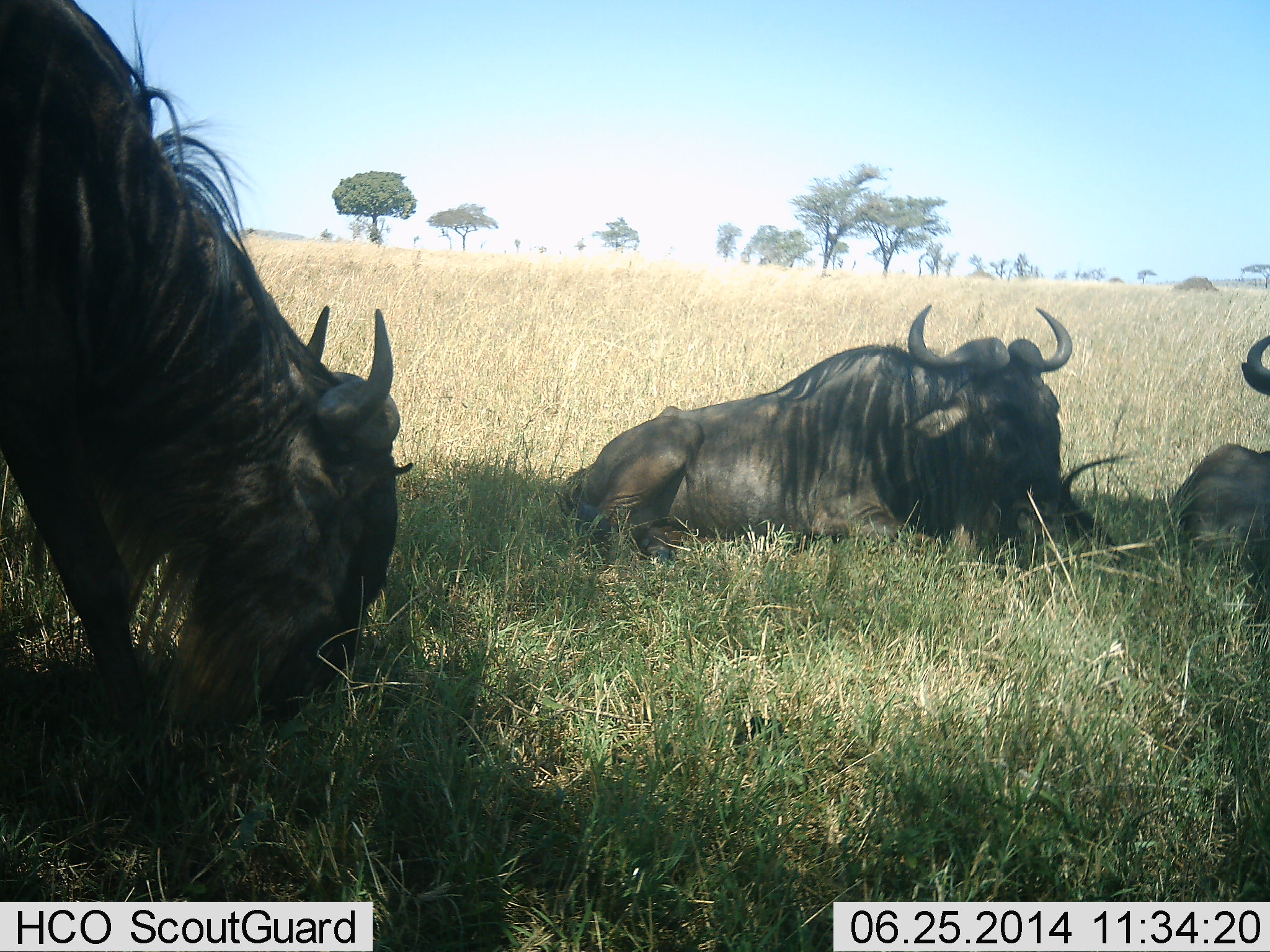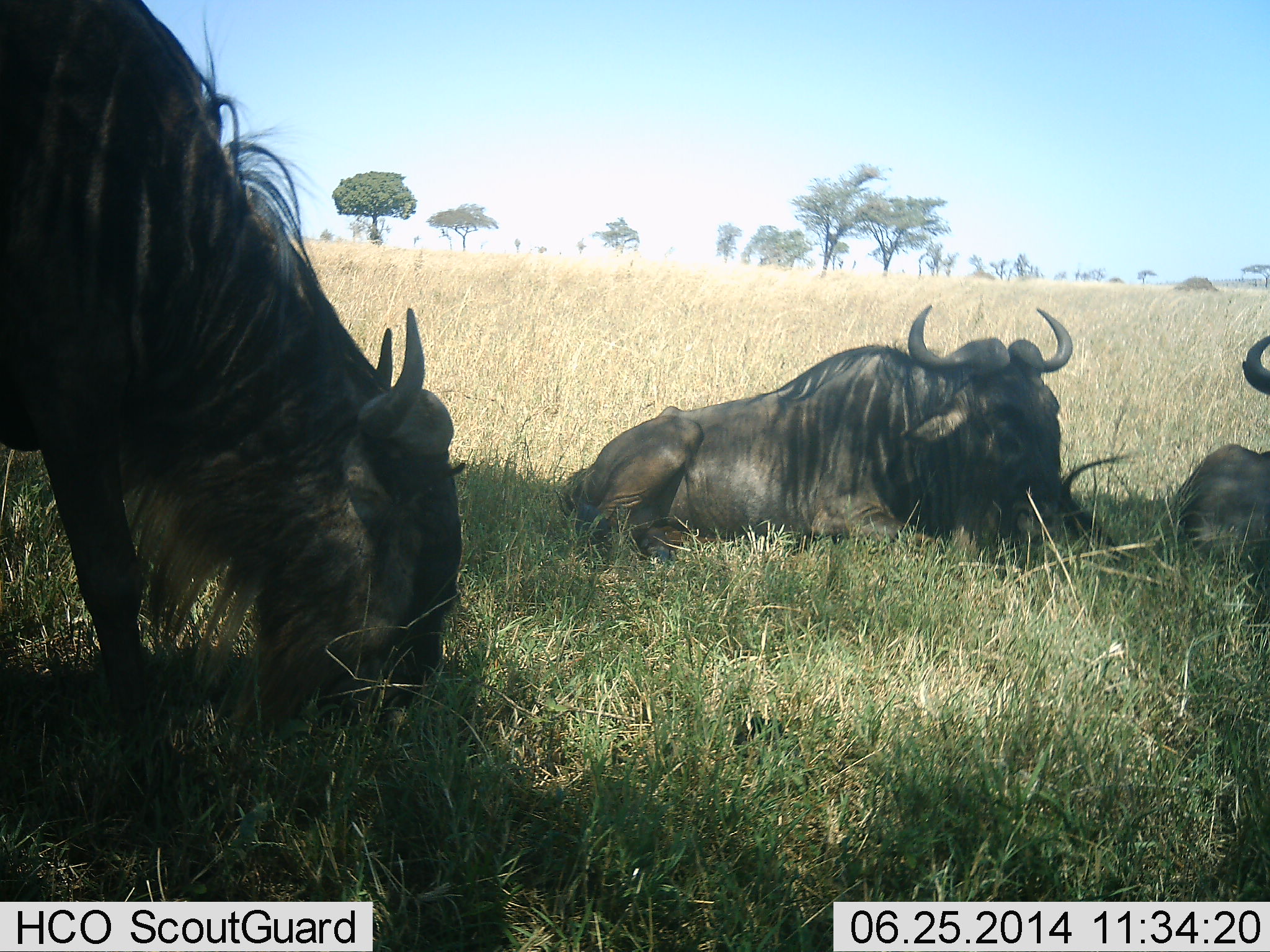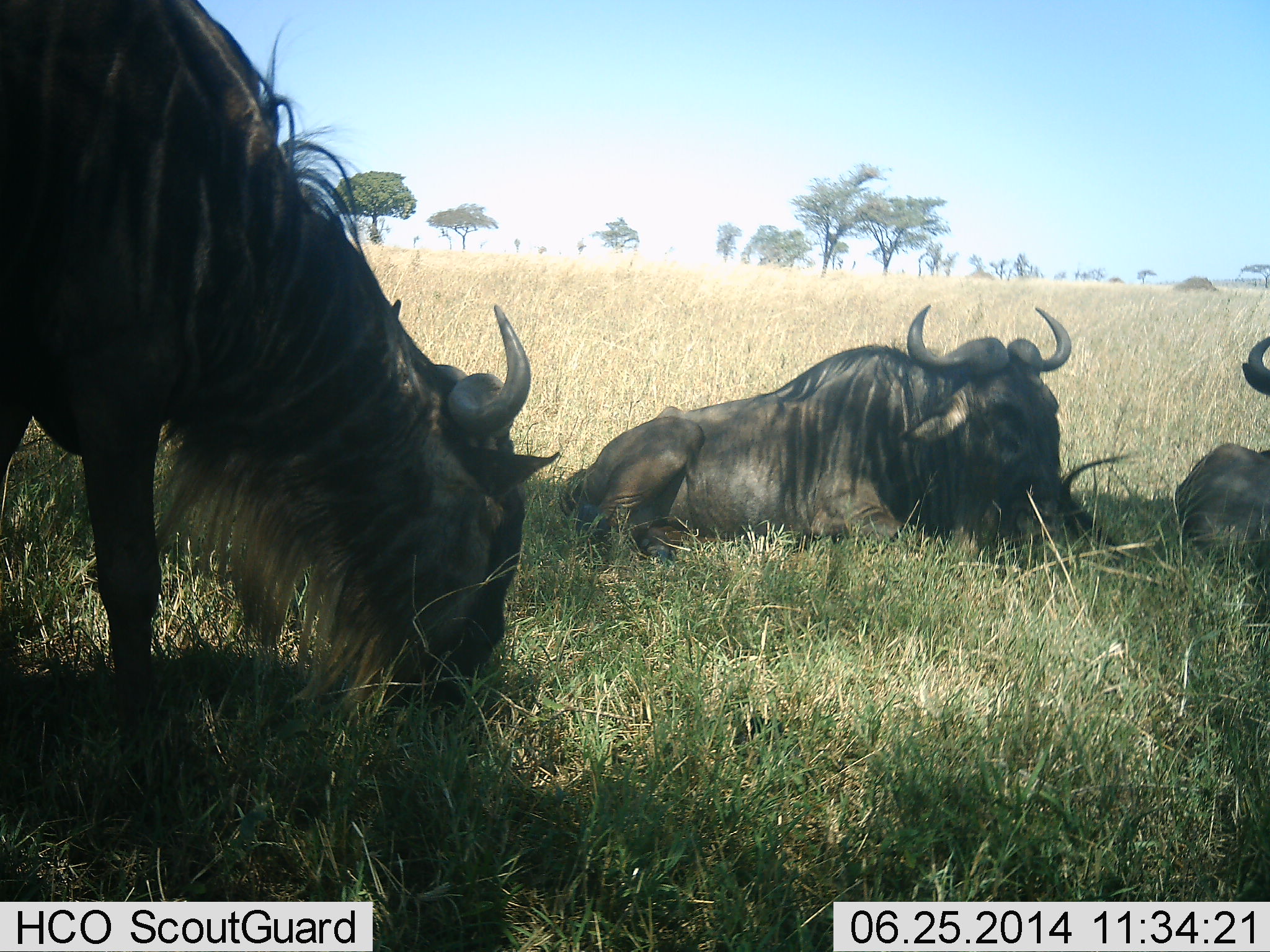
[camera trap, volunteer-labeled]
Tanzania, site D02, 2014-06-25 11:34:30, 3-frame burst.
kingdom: Animalia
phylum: Chordata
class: Mammalia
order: Artiodactyla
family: Bovidae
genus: Connochaetes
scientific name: Connochaetes taurinus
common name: blue wildebeest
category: wildebeest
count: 3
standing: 50%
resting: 90%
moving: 10%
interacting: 0%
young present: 0%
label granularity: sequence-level